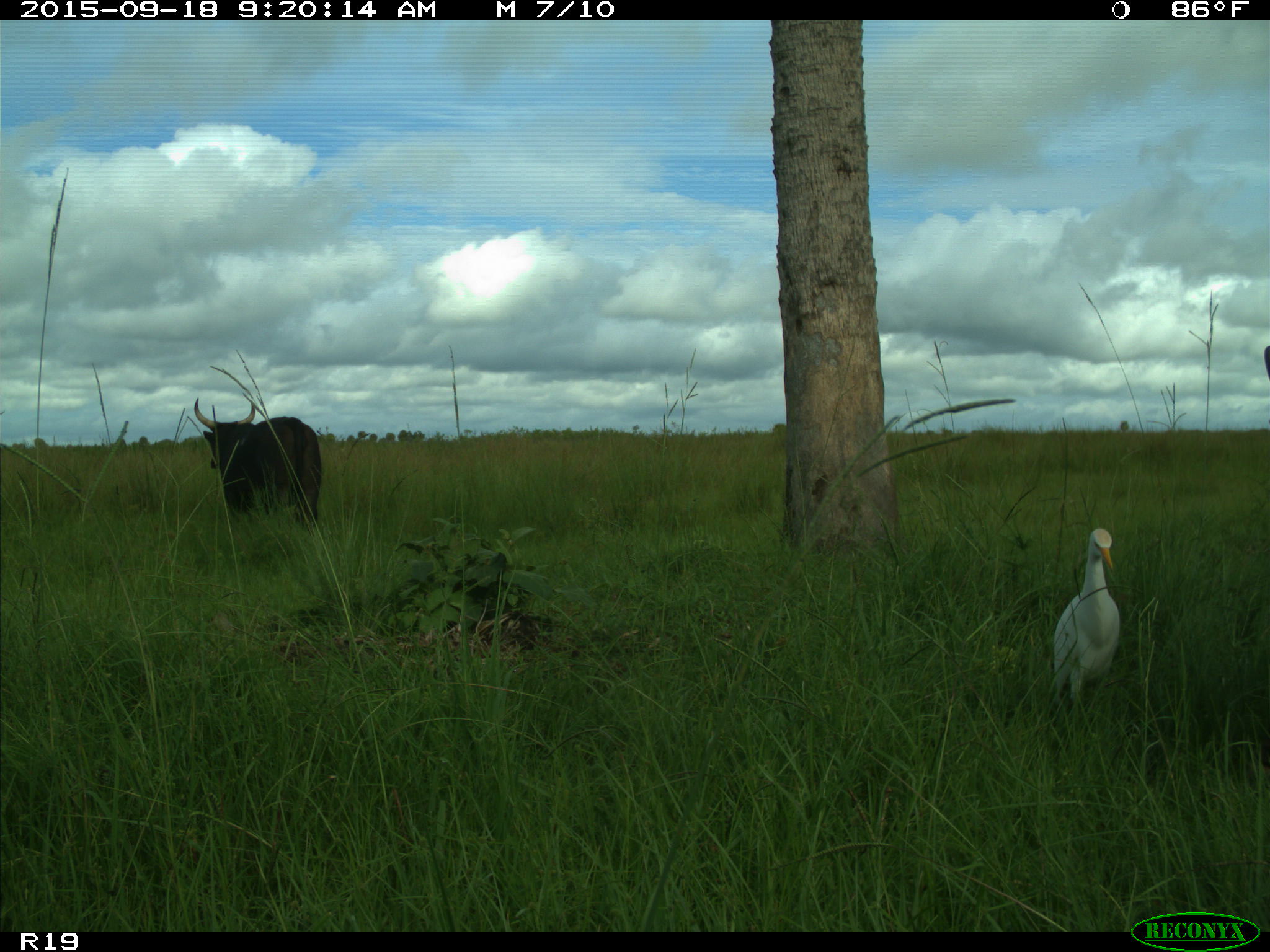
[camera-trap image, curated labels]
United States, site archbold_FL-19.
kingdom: Animalia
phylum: Chordata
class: Mammalia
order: Artiodactyla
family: Bovidae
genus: Bos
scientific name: Bos taurus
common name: domestic cow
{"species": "Bos taurus (domestic cow)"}